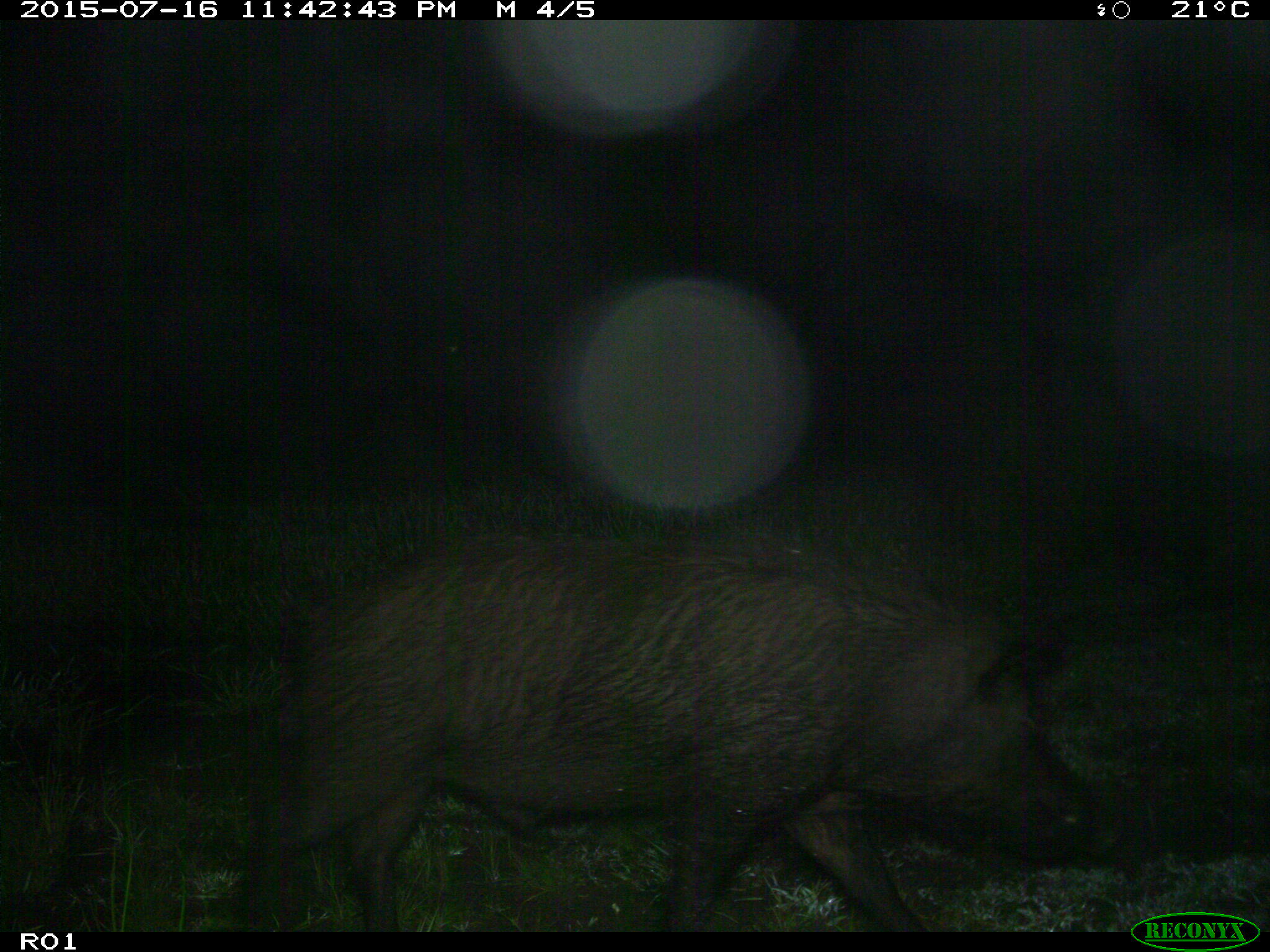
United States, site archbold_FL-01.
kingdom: Animalia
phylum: Chordata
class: Mammalia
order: Artiodactyla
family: Suidae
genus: Sus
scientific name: Sus scrofa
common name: wild boar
Sus scrofa (wild boar).